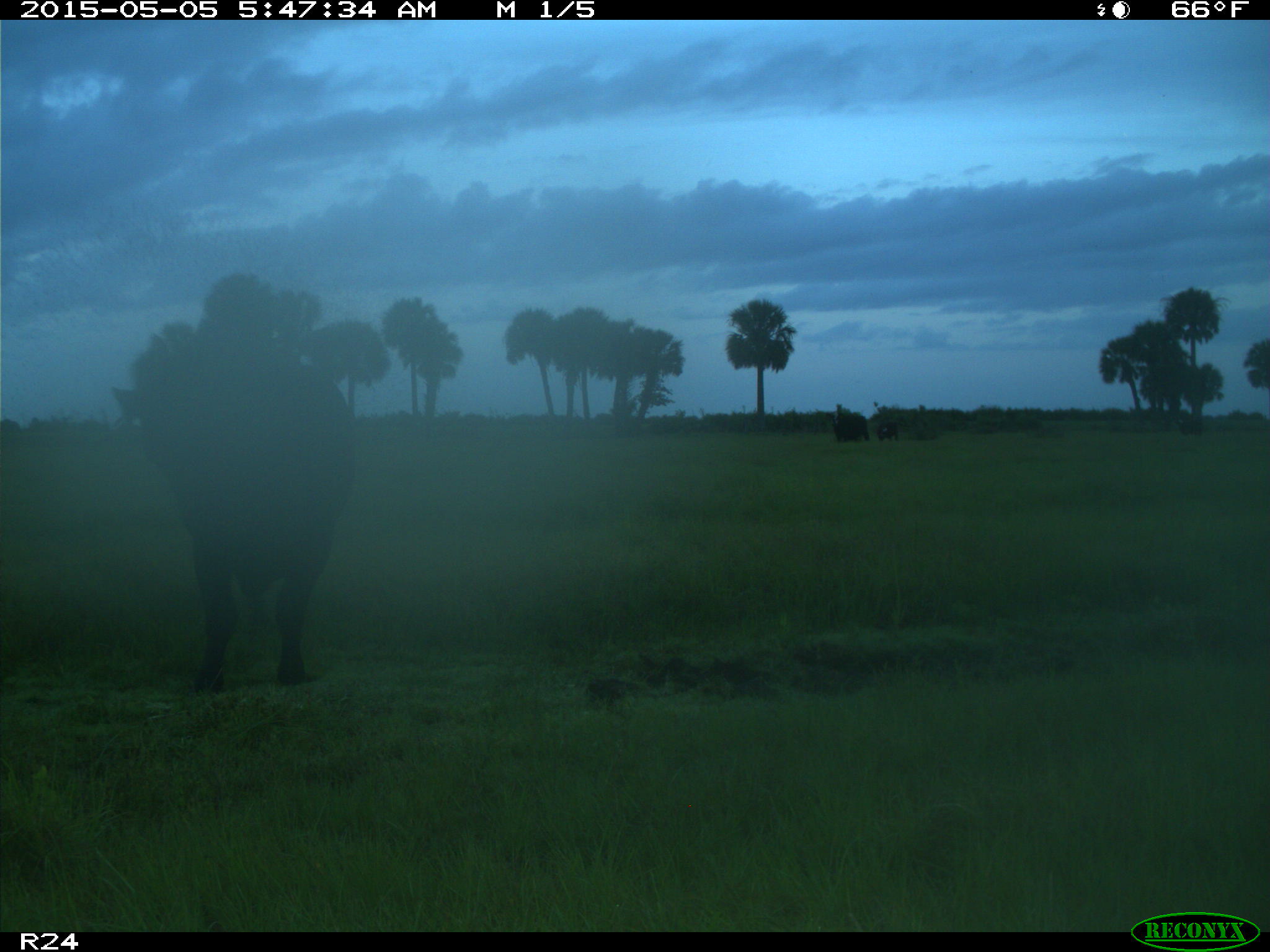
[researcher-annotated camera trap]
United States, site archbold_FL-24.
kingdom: Animalia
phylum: Chordata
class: Mammalia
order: Artiodactyla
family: Bovidae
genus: Bos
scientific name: Bos taurus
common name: domestic cow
Bos taurus (domestic cow).